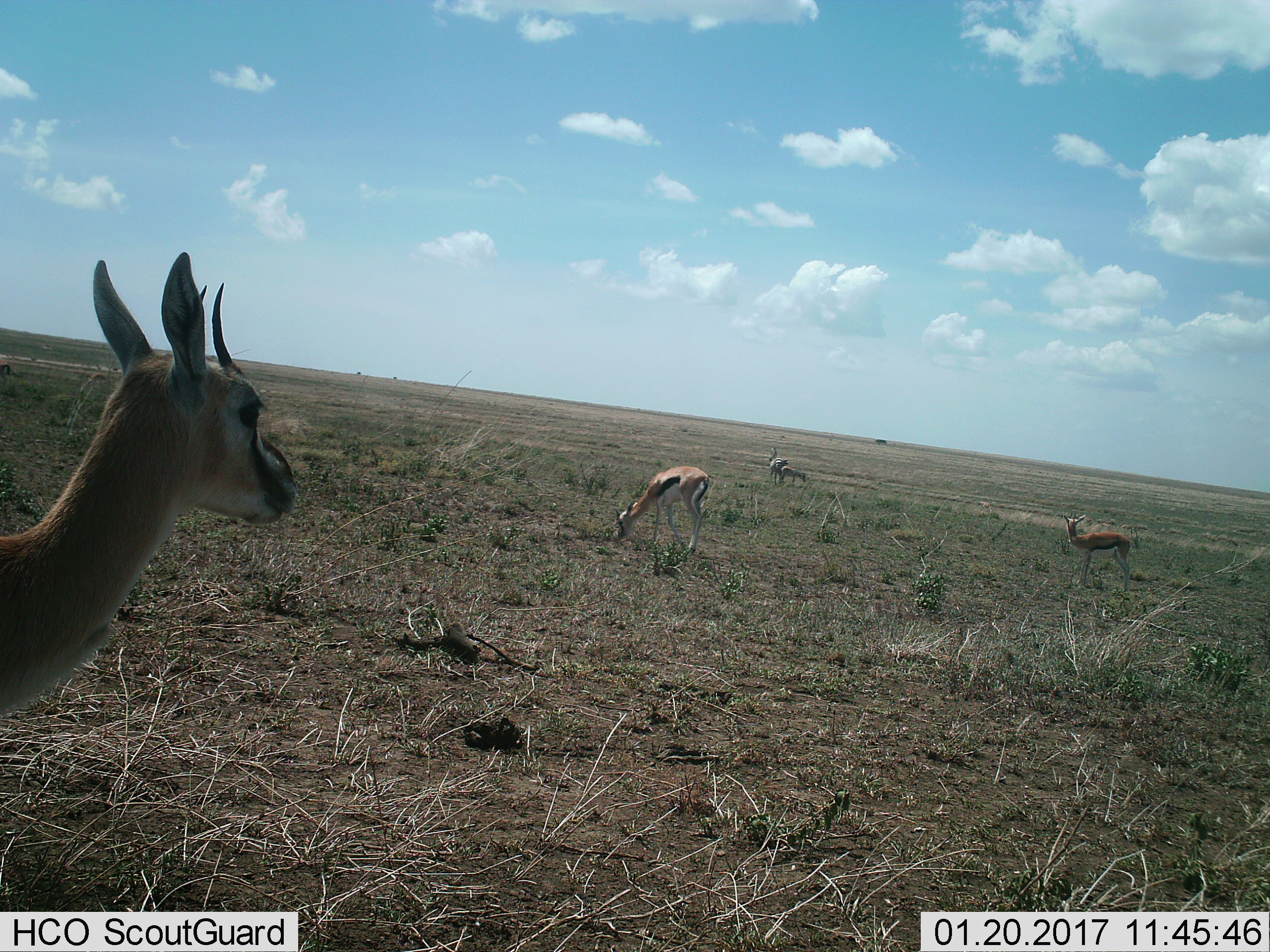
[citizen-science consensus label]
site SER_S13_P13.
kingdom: Animalia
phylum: Chordata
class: Mammalia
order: Artiodactyla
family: Bovidae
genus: Eudorcas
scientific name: Eudorcas thomsonii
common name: thomson's gazelle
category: gazellethomsons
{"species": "gazellethomsons (thomson's gazelle) (Eudorcas thomsonii)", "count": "4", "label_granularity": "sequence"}